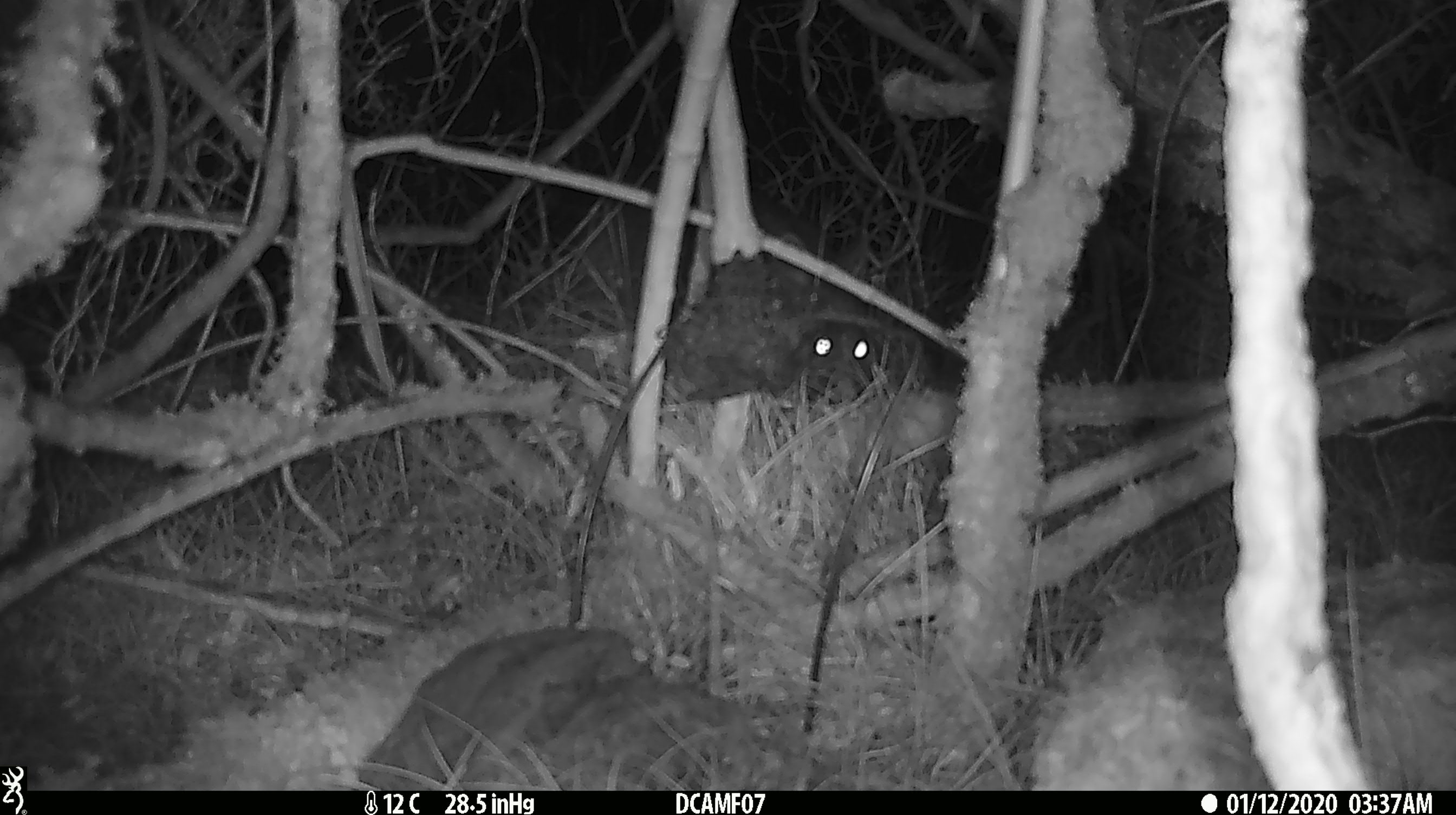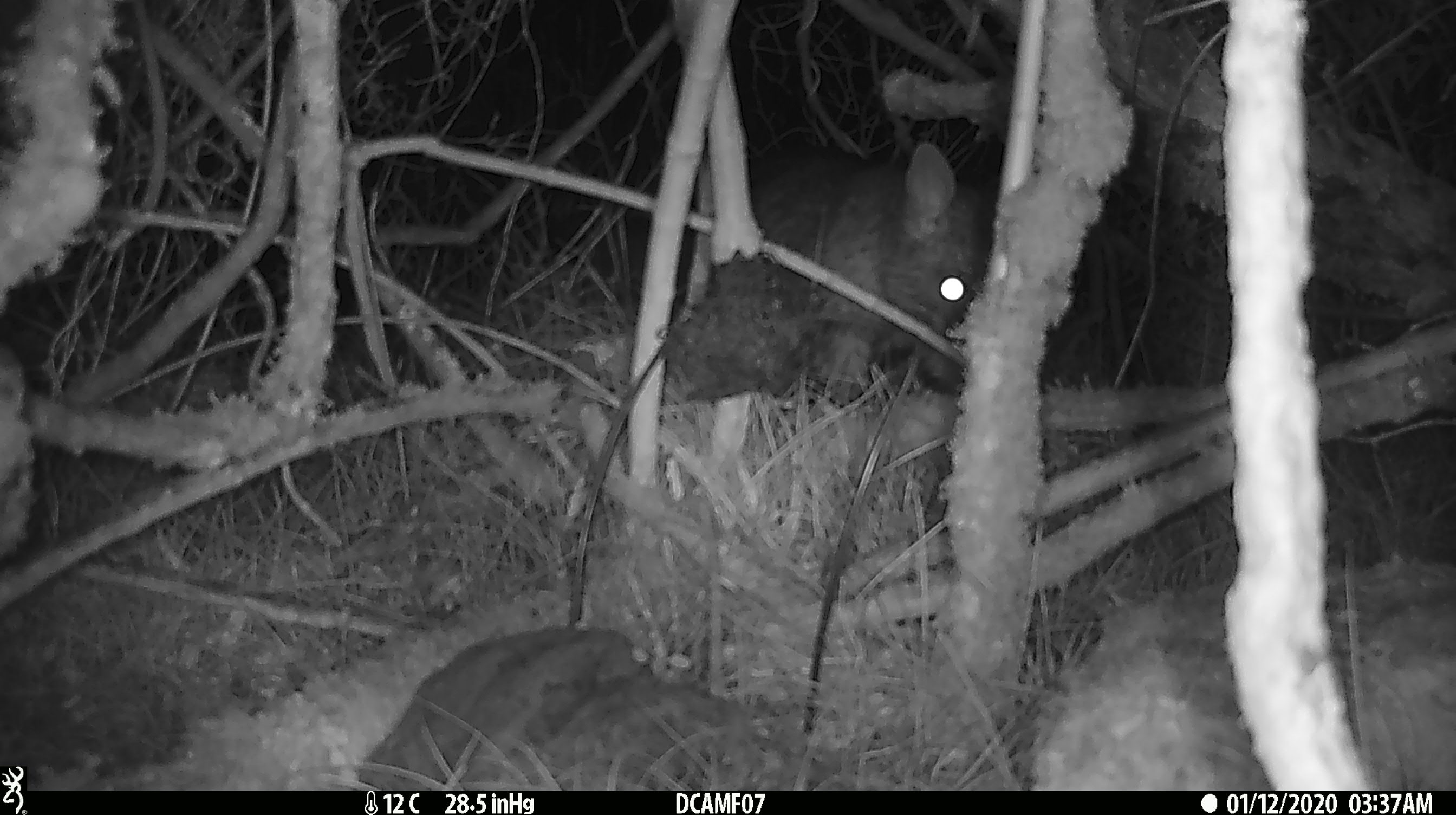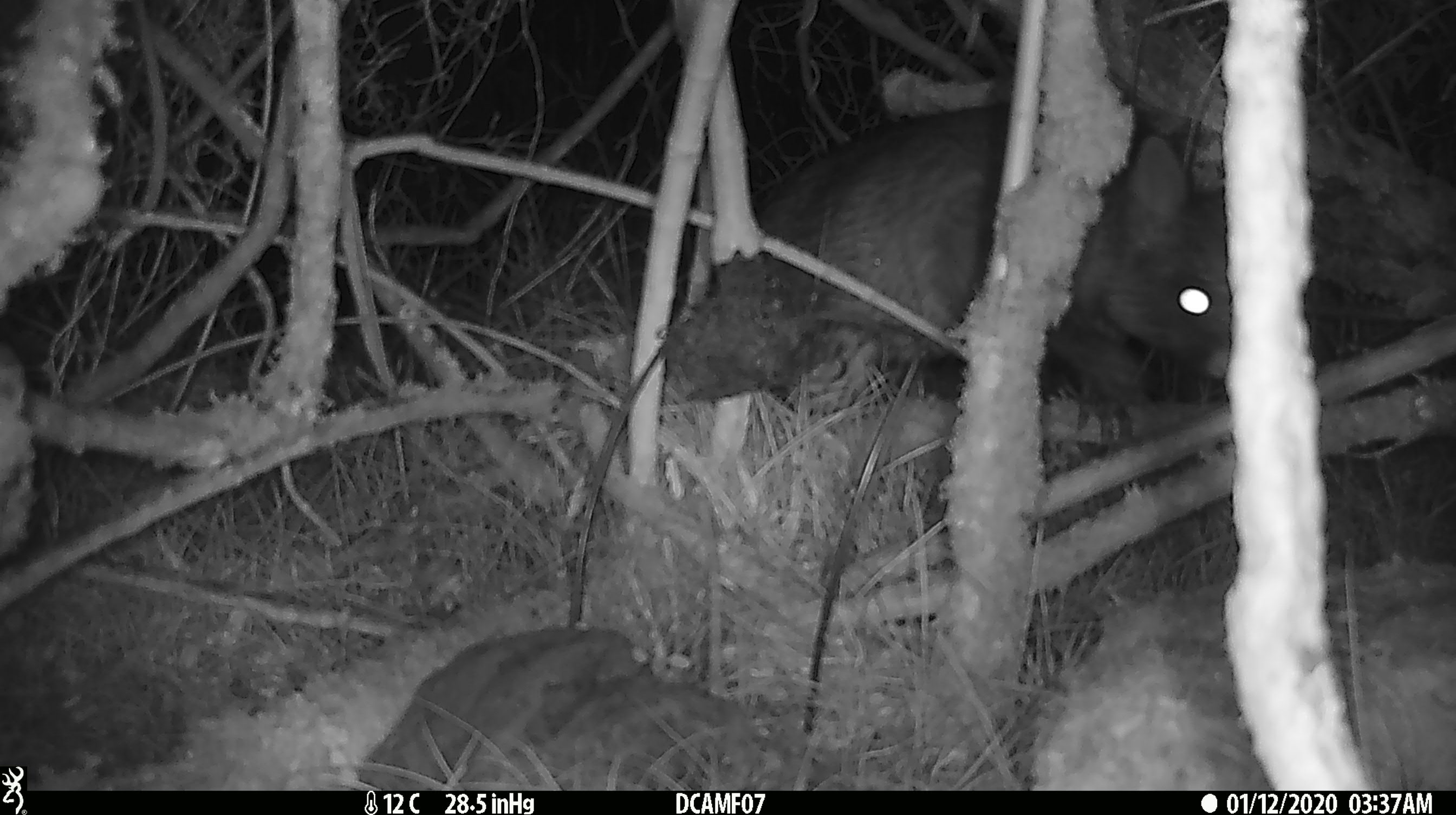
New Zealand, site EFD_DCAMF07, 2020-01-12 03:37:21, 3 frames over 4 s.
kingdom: Animalia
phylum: Chordata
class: Mammalia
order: Diprotodontia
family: Phalangeridae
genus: Trichosurus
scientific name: Trichosurus vulpecula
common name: common brushtail possum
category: possum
Possum (common brushtail possum) (Trichosurus vulpecula).